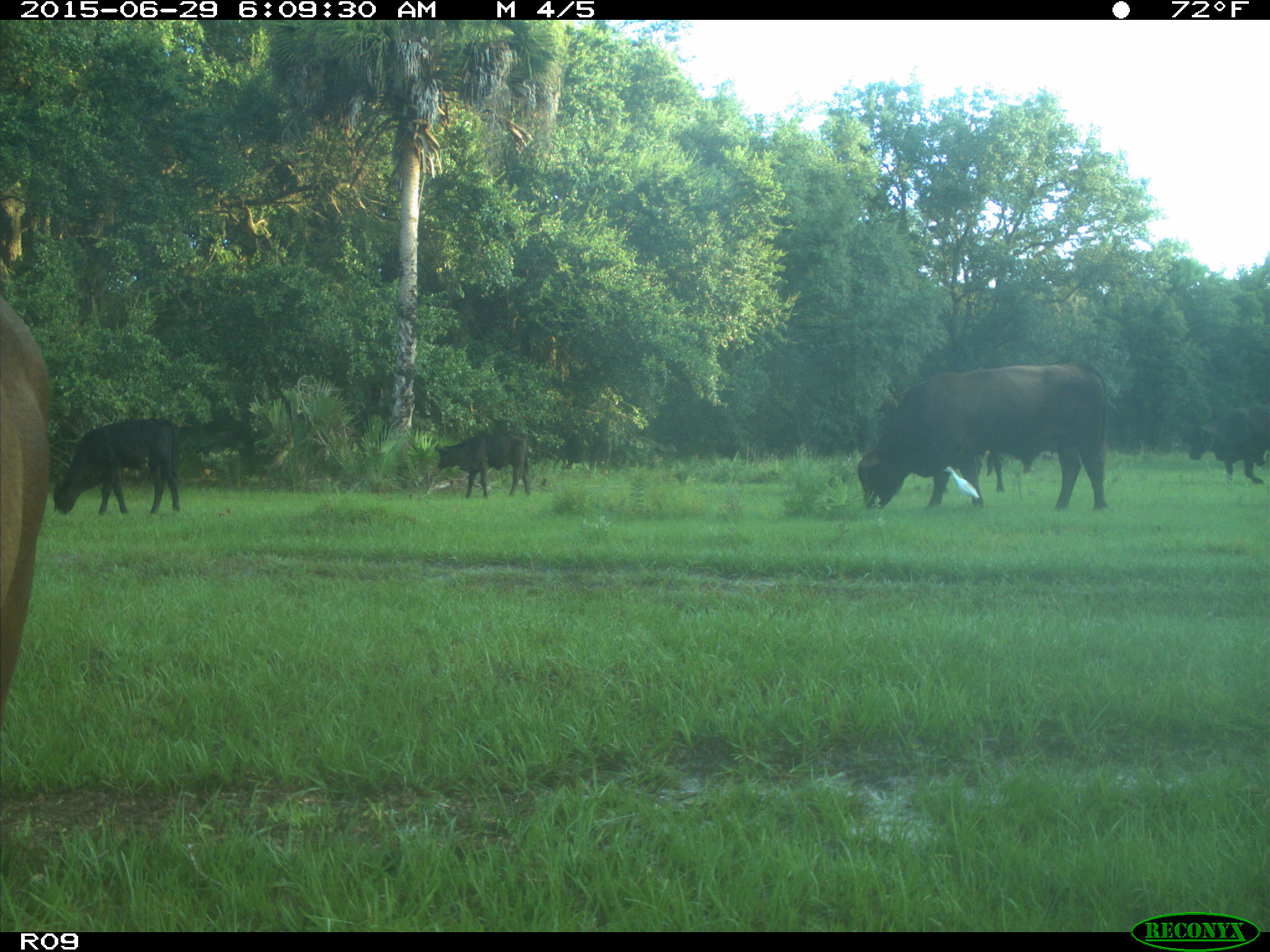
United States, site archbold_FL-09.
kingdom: Animalia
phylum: Chordata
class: Mammalia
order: Artiodactyla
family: Bovidae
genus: Bos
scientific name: Bos taurus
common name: domestic cow